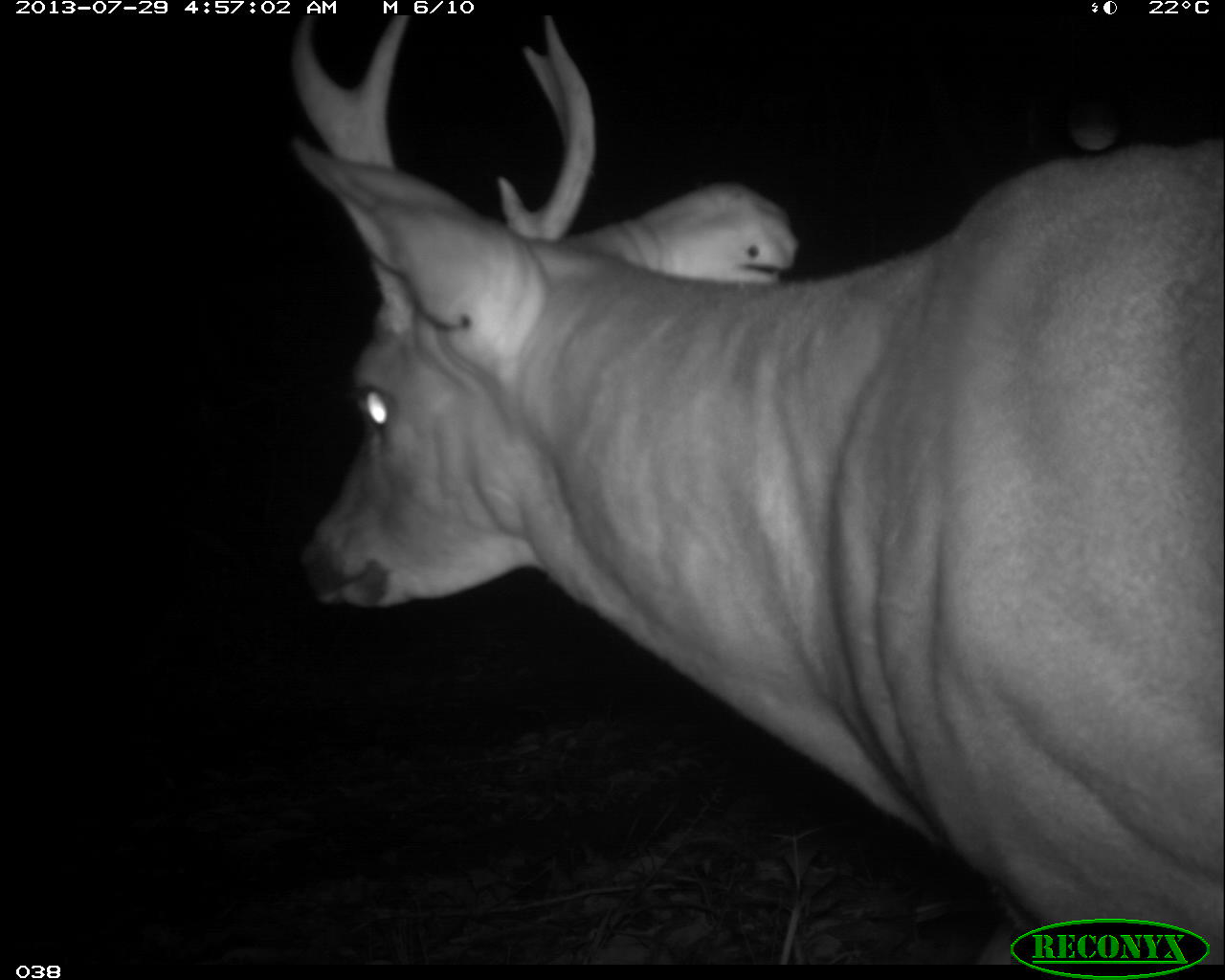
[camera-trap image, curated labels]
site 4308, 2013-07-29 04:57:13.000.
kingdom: Animalia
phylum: Chordata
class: Mammalia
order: Artiodactyla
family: Cervidae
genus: Odocoileus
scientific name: Odocoileus virginianus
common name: white-tailed deer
Odocoileus virginianus (white-tailed deer), count 1, sex male.